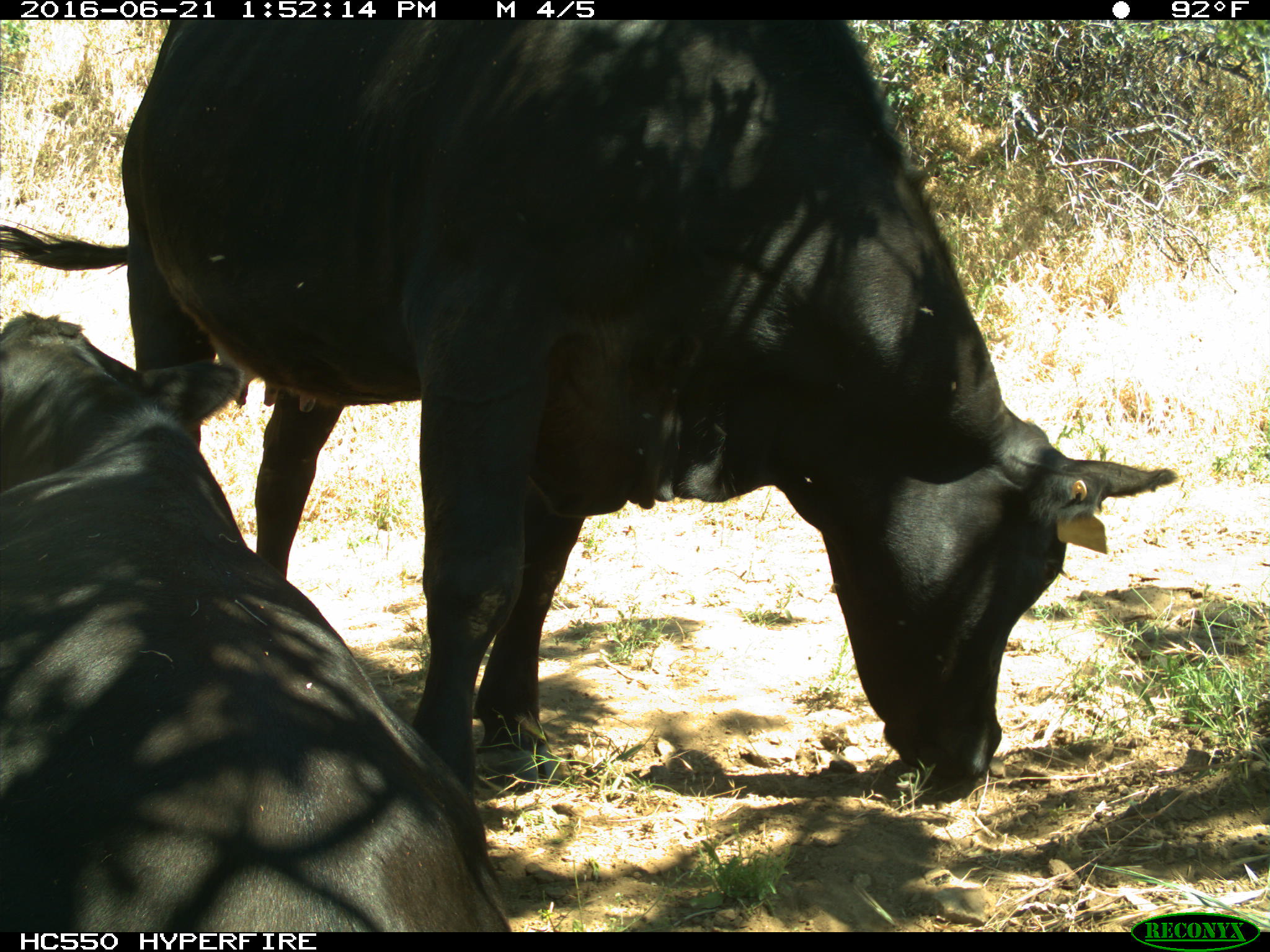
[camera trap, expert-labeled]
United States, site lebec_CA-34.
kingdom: Animalia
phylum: Chordata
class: Mammalia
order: Artiodactyla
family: Bovidae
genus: Bos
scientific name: Bos taurus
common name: domestic cow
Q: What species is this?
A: Bos taurus (domestic cow).